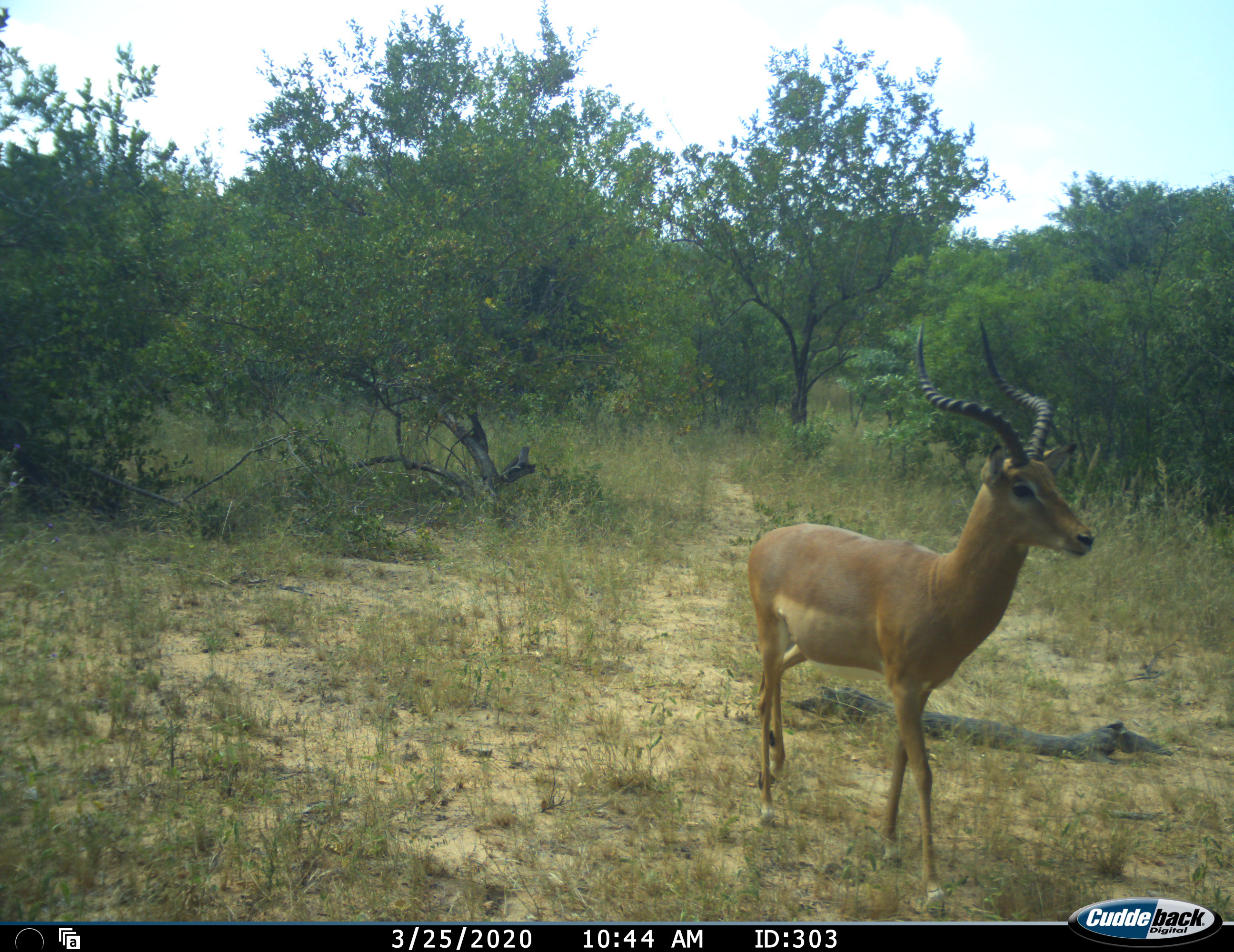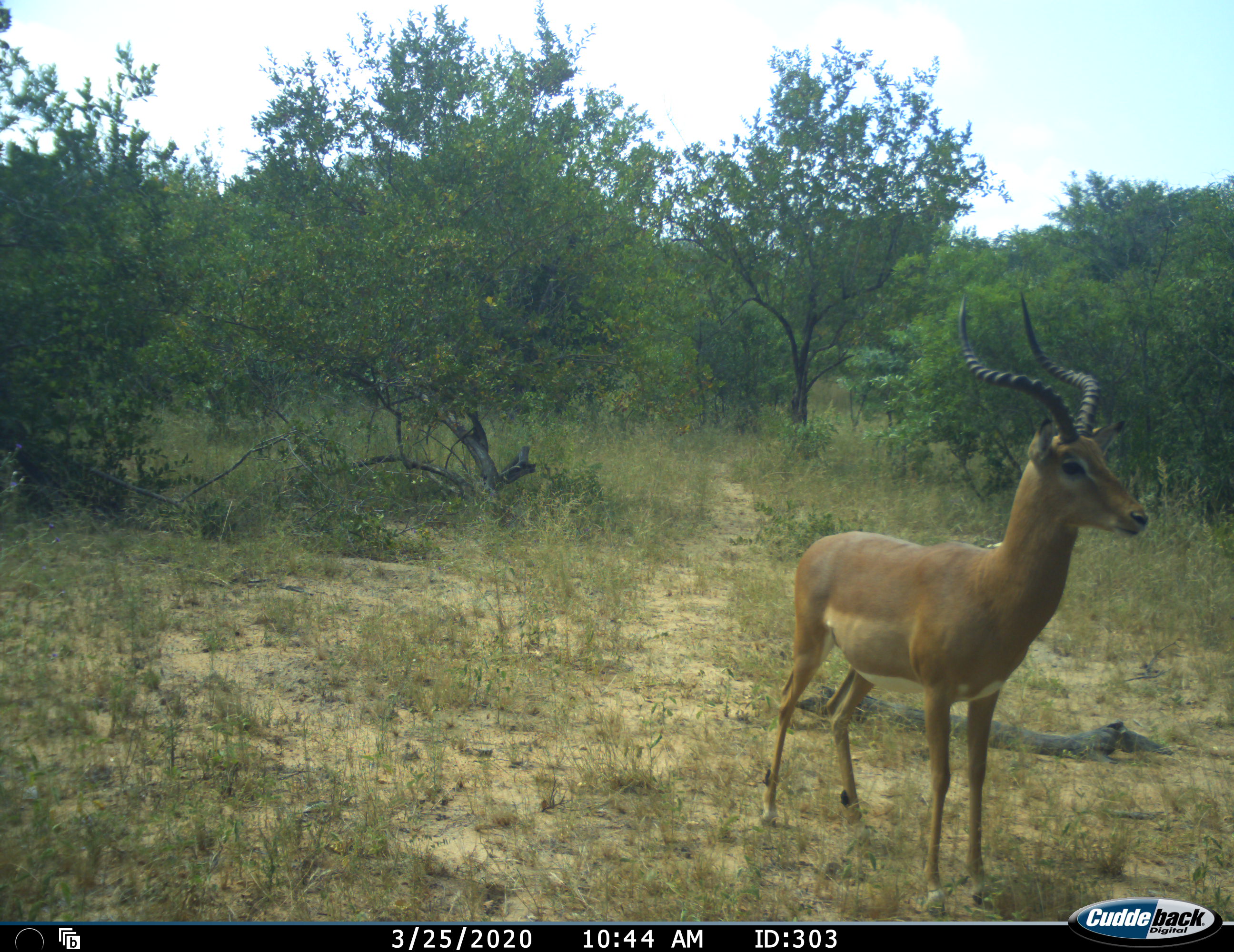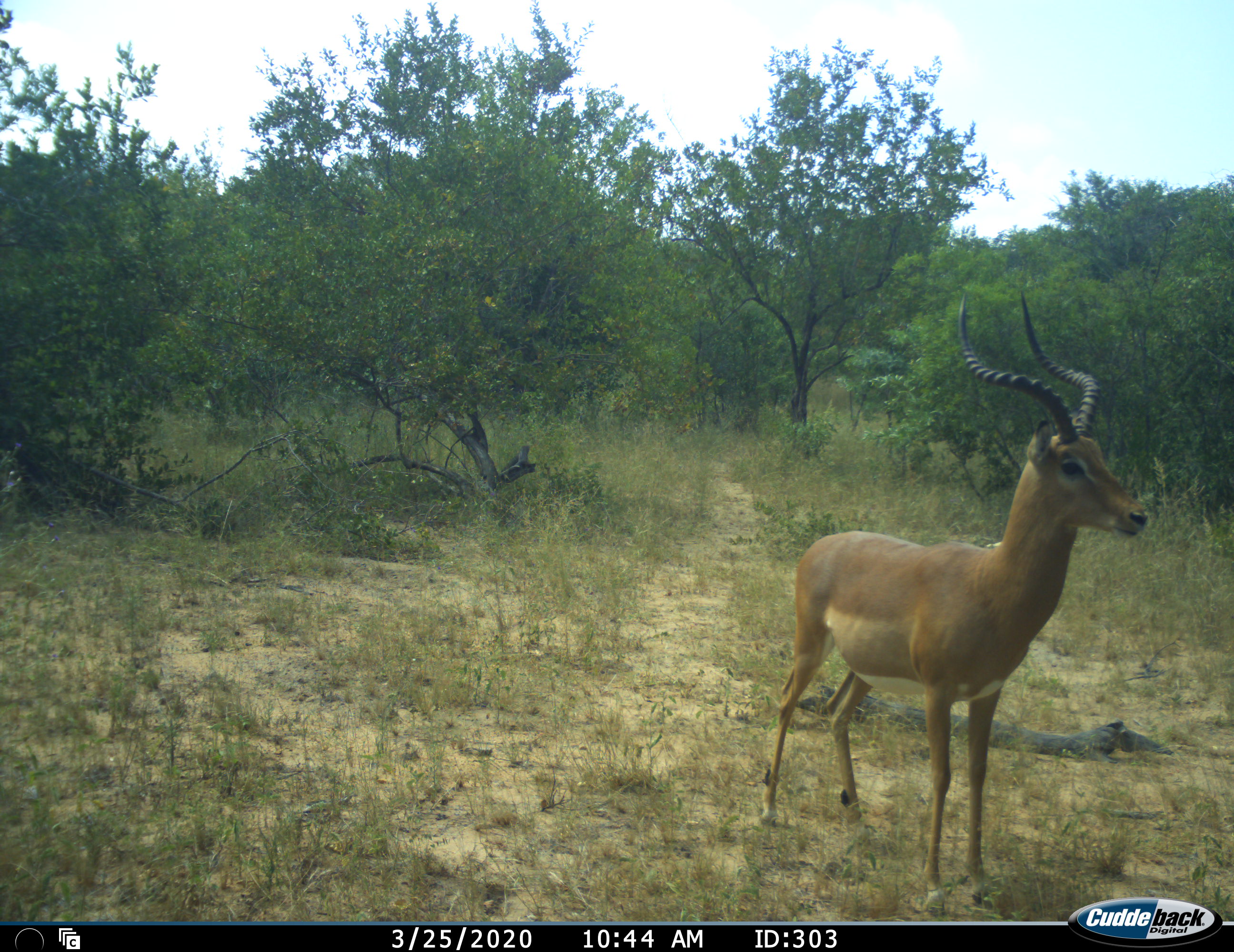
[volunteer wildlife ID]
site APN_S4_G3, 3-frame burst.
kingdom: Animalia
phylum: Chordata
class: Mammalia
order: Artiodactyla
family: Bovidae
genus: Aepyceros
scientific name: Aepyceros melampus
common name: impala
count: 1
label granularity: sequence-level